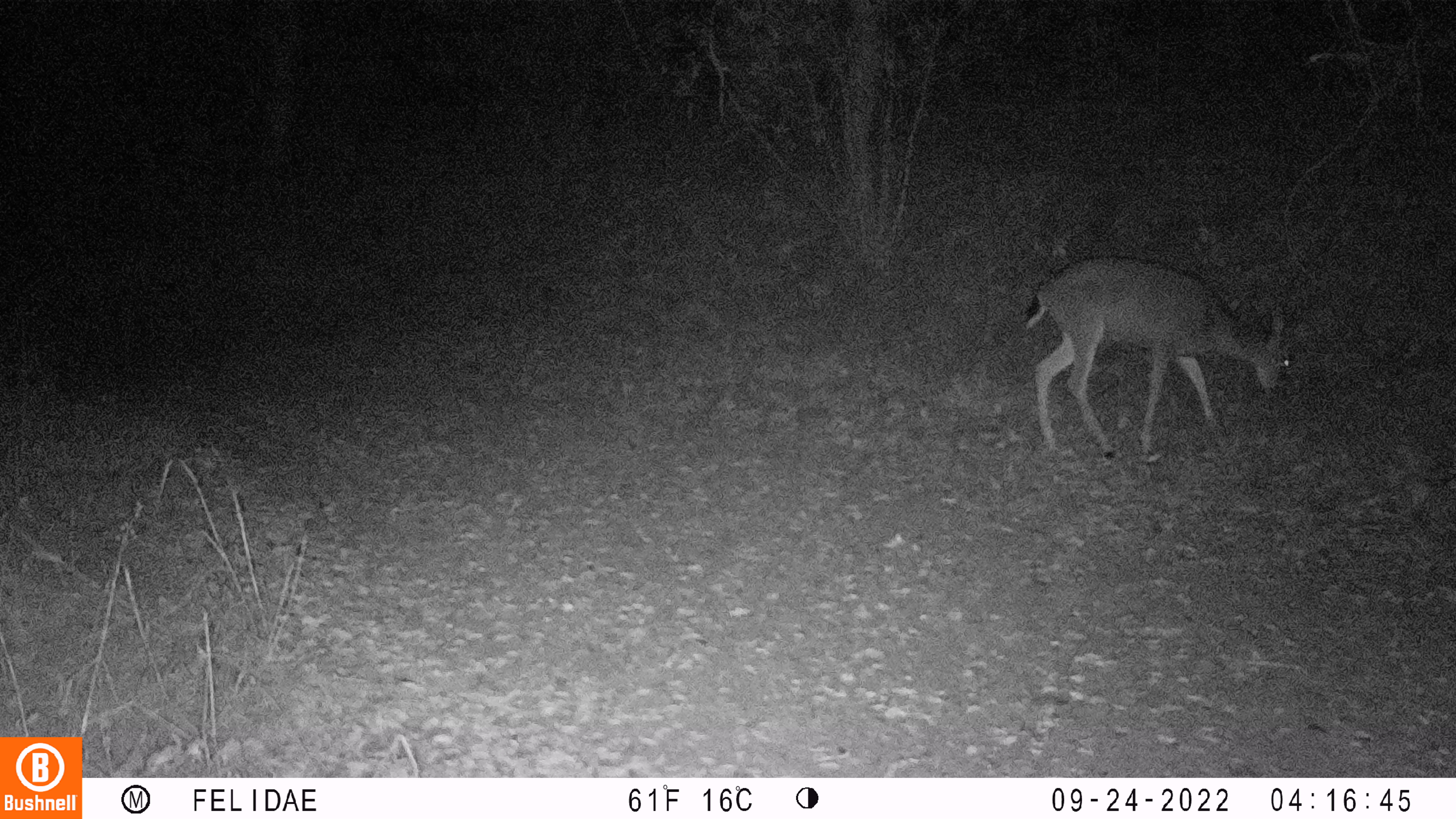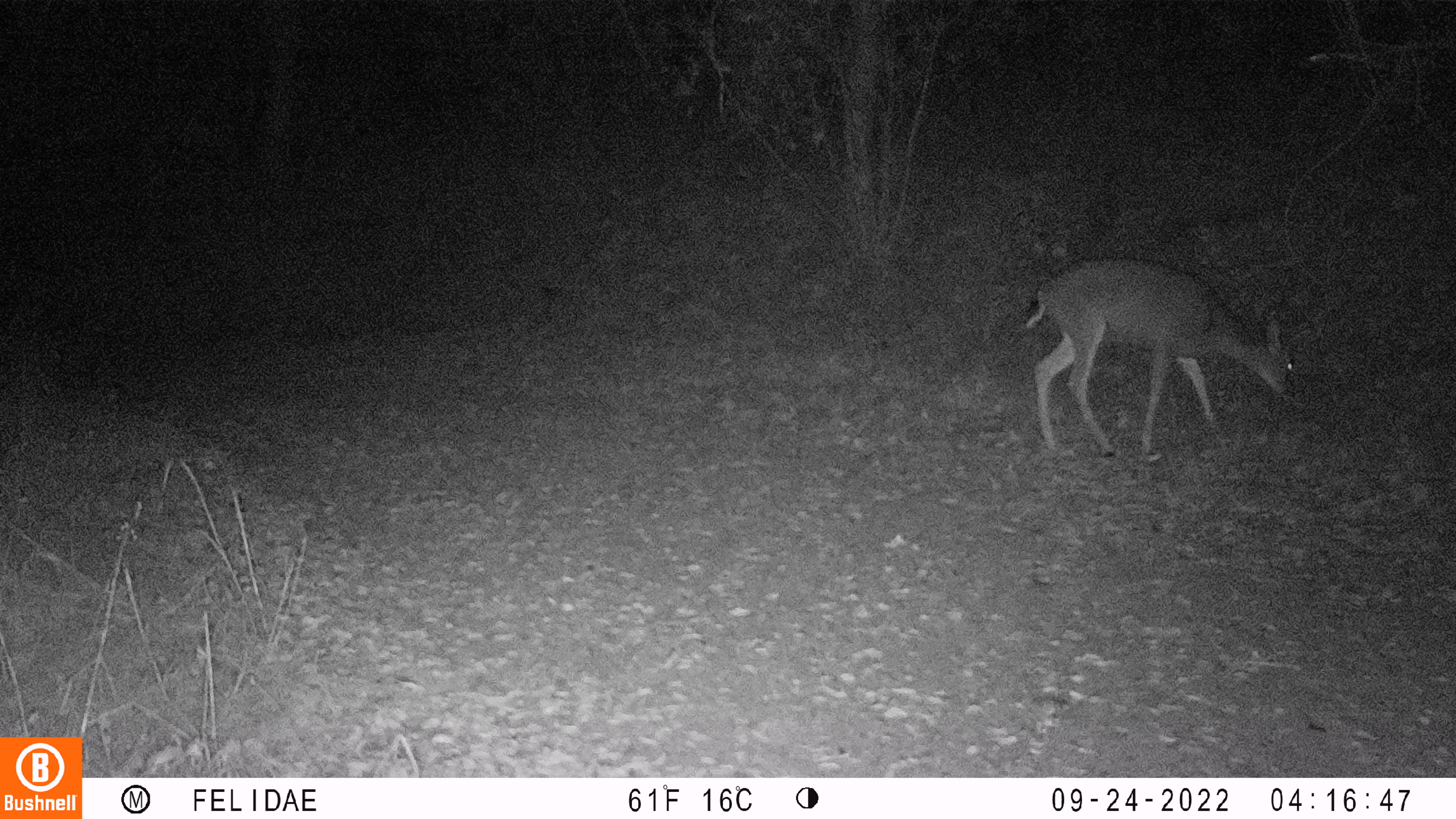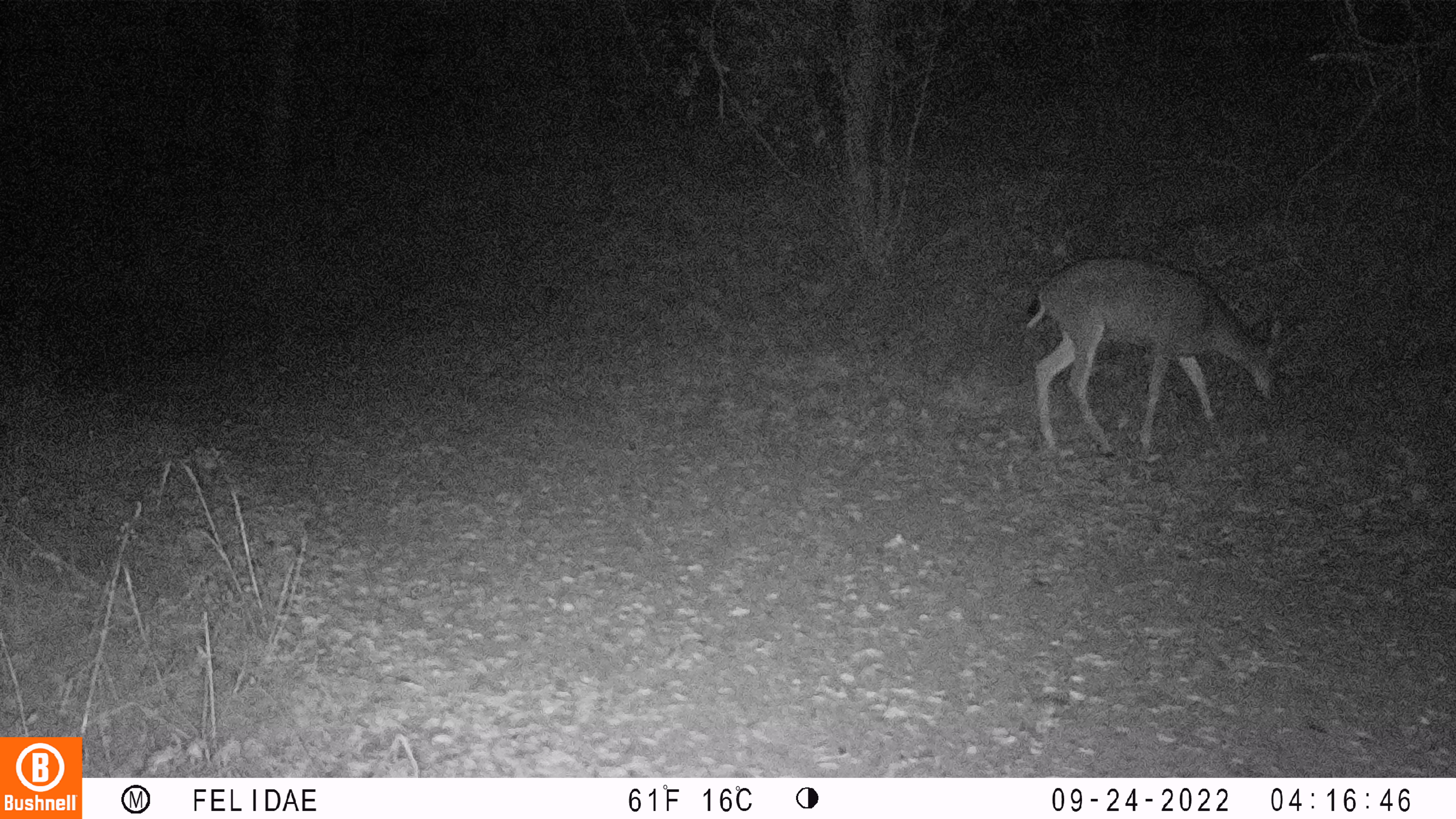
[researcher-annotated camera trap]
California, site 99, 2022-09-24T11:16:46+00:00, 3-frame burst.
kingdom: Animalia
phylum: Chordata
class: Mammalia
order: Artiodactyla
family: Cervidae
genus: Odocoileus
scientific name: Odocoileus hemionus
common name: mule deer